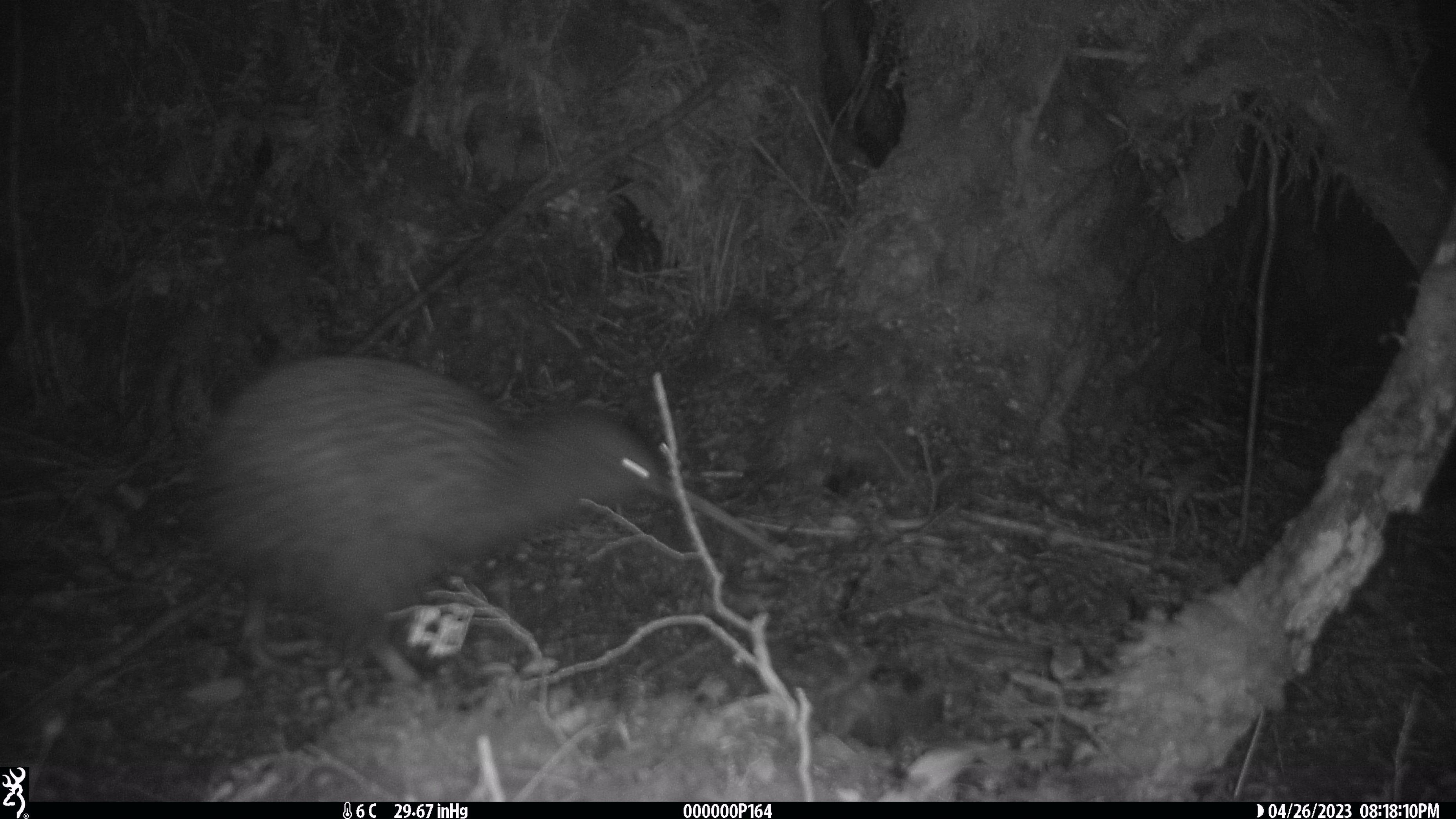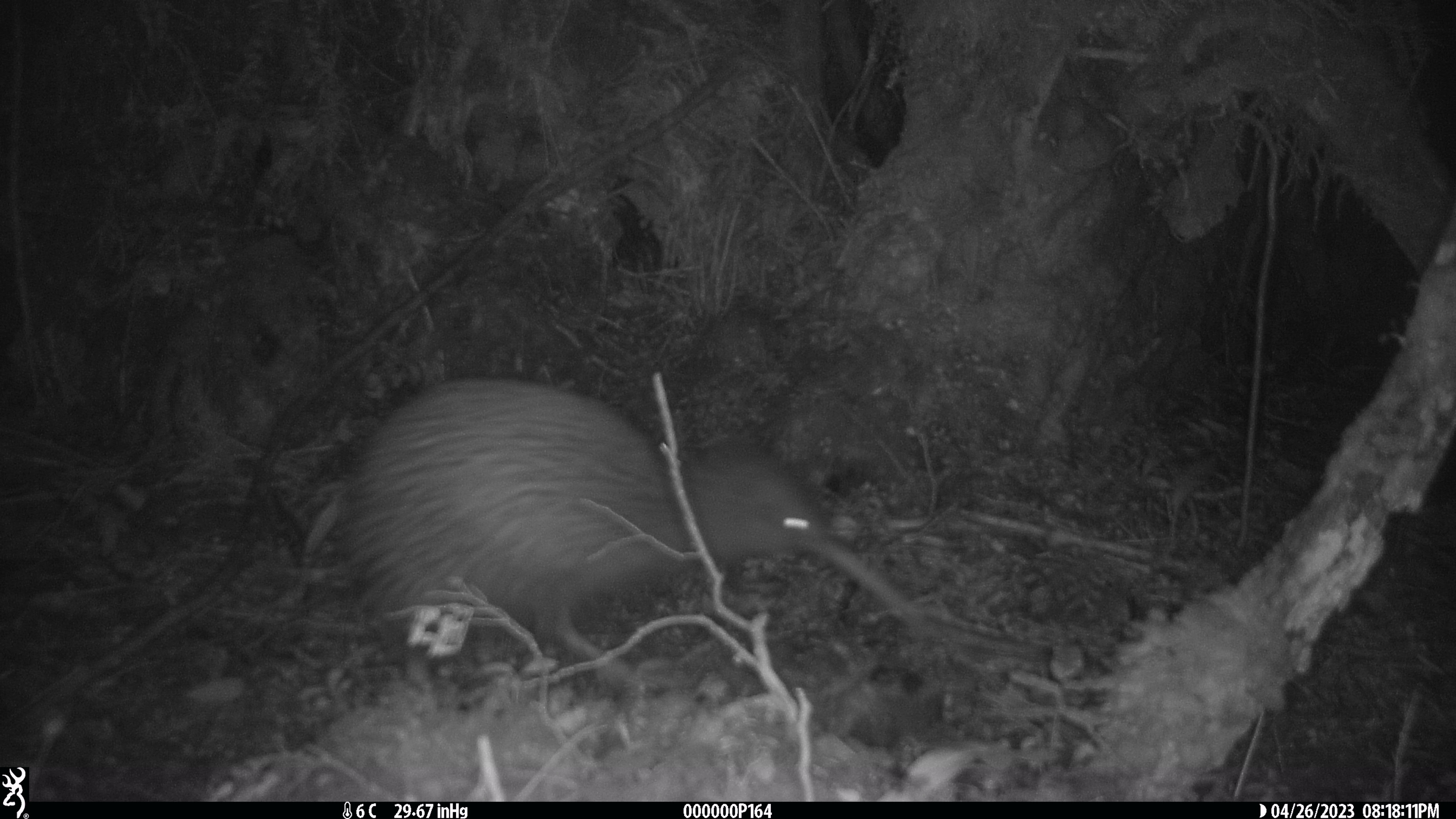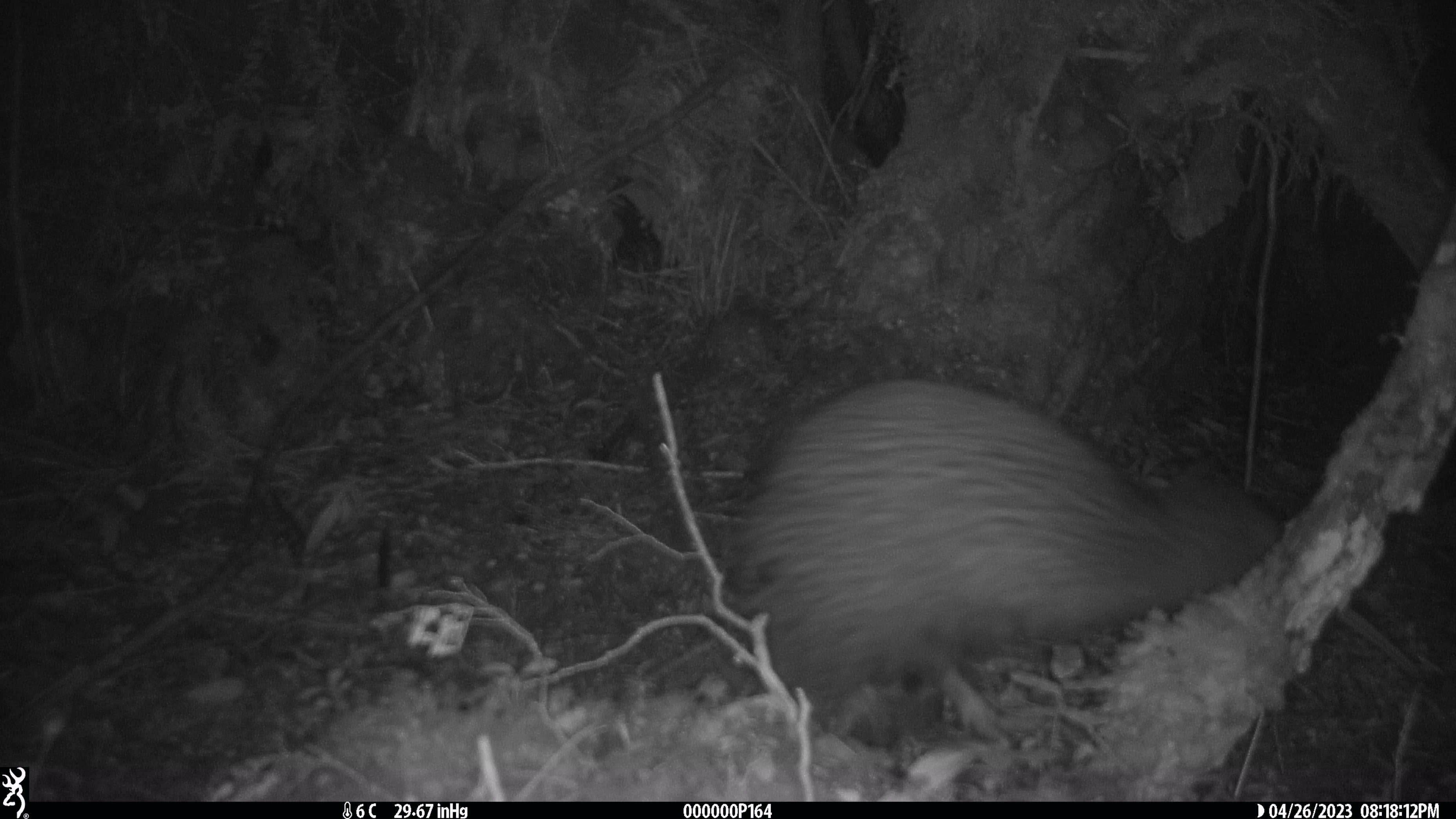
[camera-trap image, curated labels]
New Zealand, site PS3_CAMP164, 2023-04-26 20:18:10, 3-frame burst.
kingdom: Animalia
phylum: Chordata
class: Aves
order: Apterygiformes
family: Apterygidae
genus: Apteryx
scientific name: Apteryx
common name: kiwi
Kiwi (Apteryx).